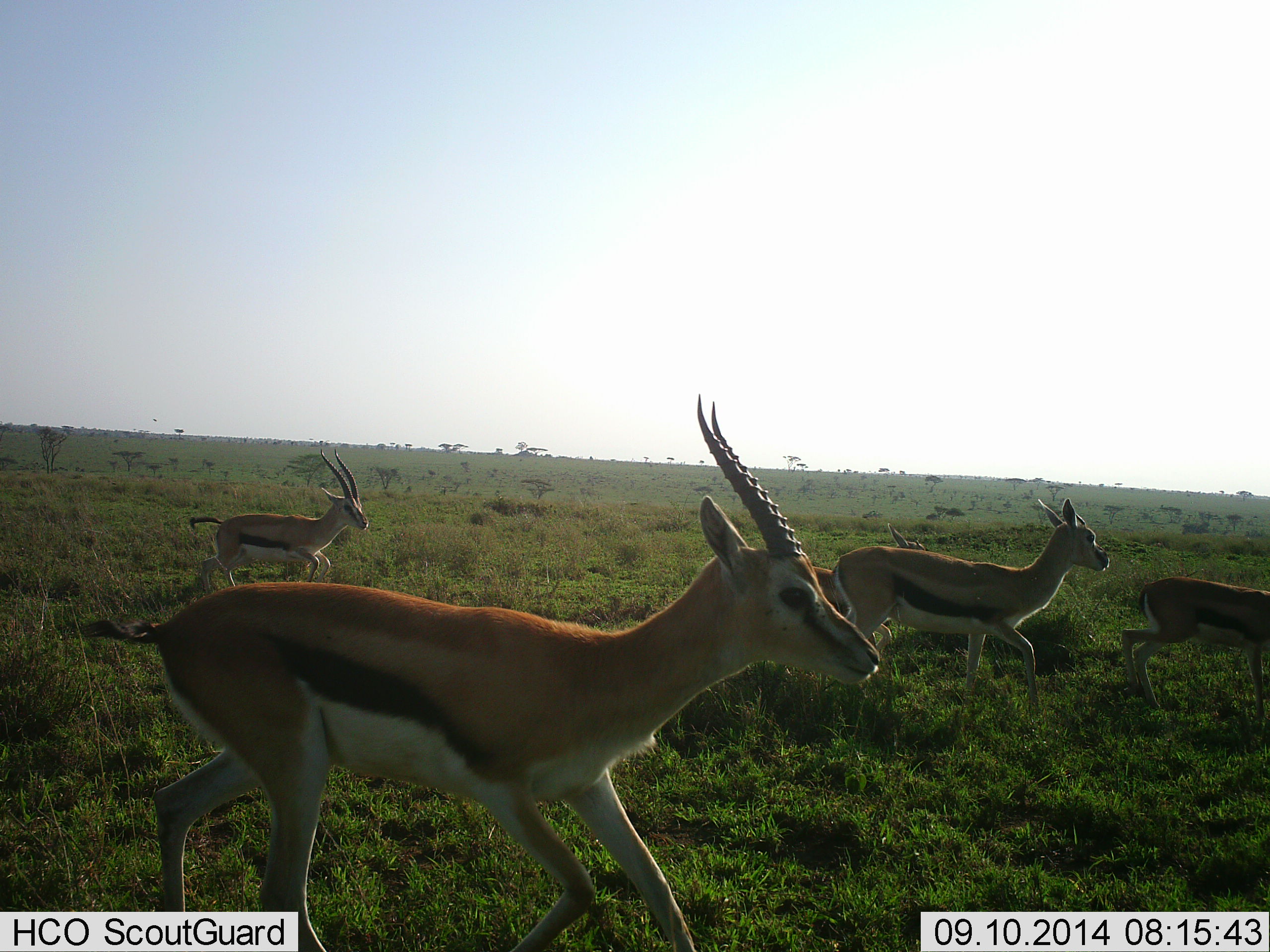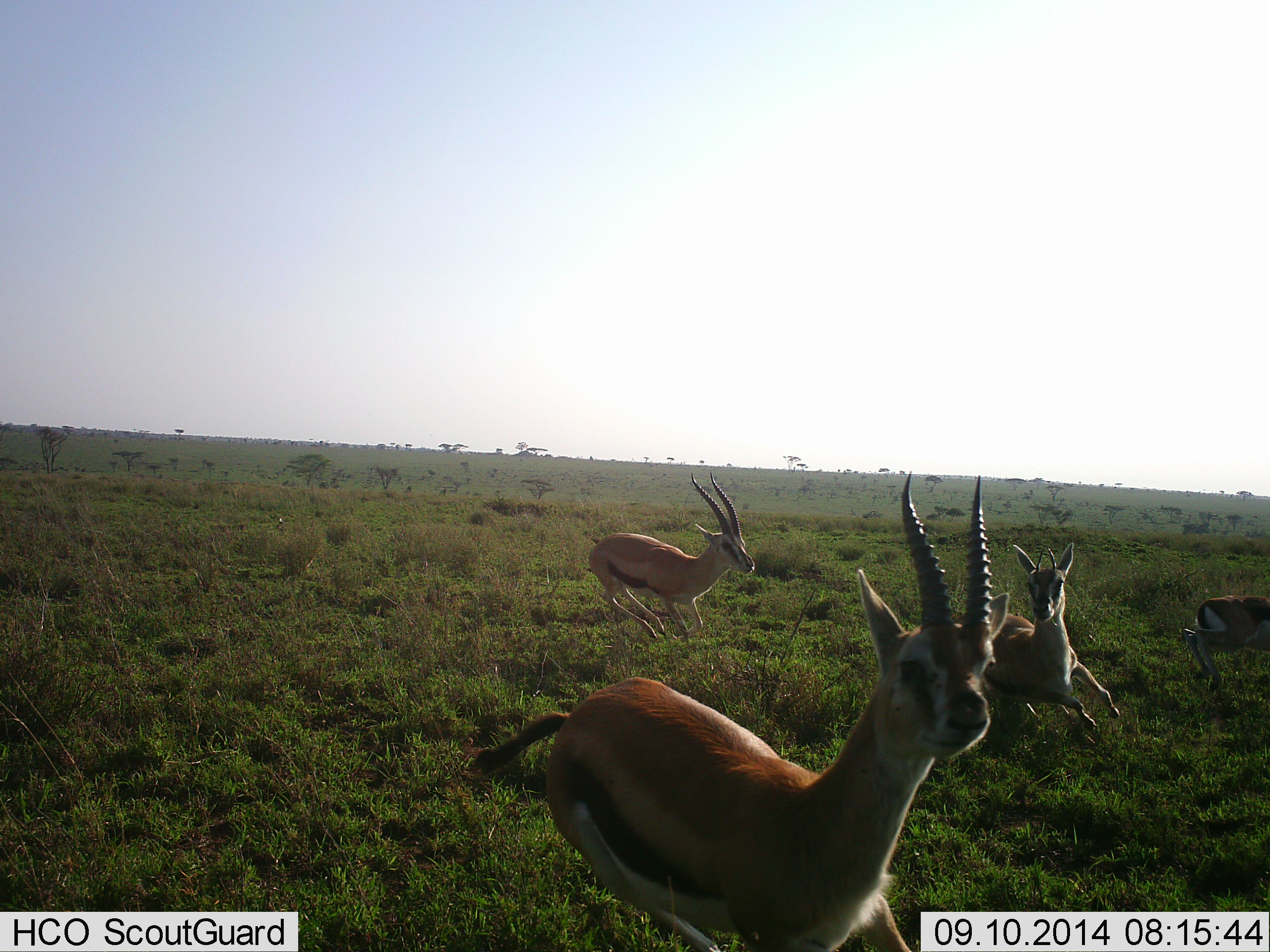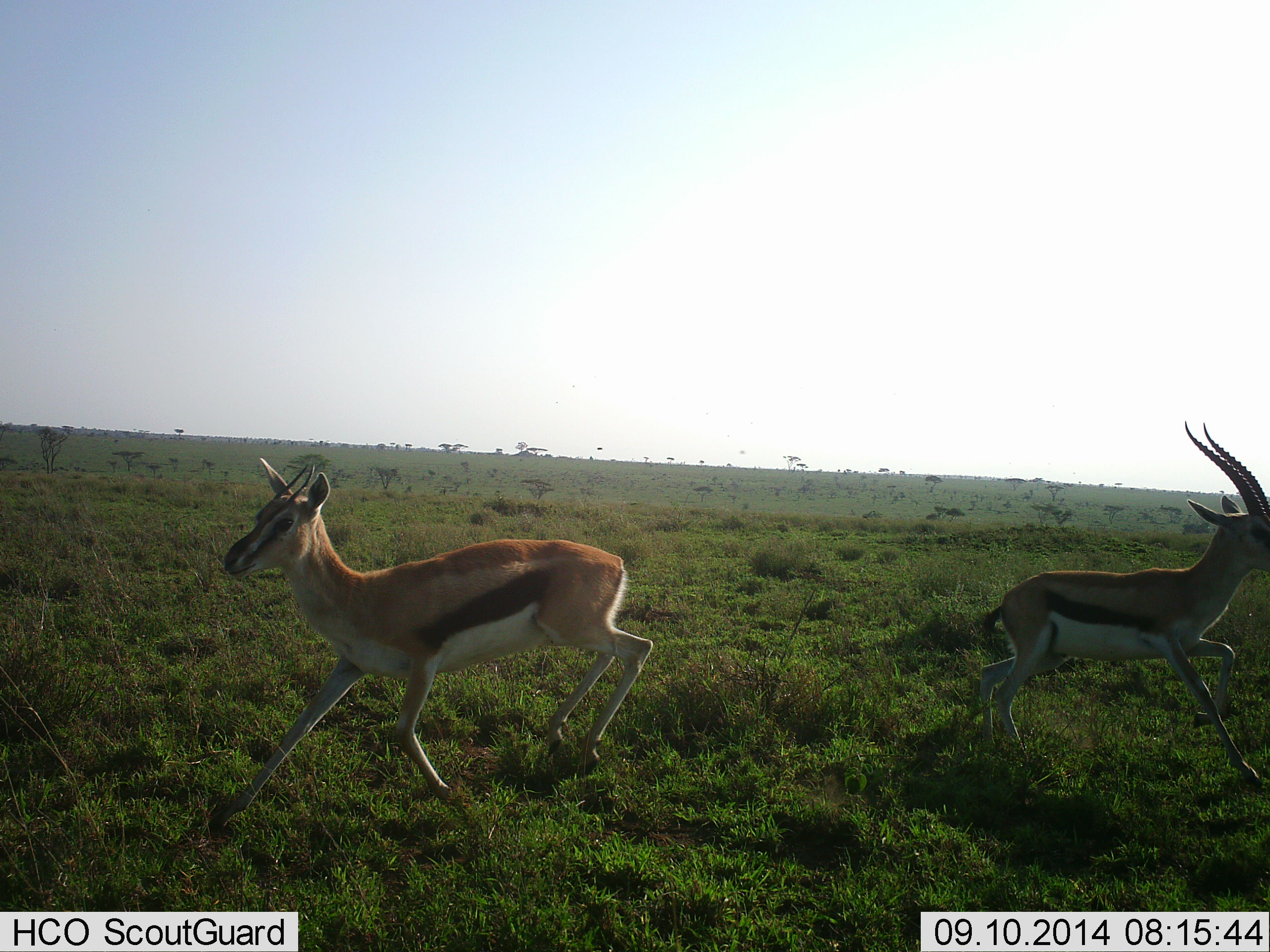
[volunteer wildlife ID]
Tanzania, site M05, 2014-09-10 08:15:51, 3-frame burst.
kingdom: Animalia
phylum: Chordata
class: Mammalia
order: Artiodactyla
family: Bovidae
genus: Eudorcas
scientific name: Eudorcas thomsonii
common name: thomson's gazelle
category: gazellethomsons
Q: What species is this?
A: Gazellethomsons (thomson's gazelle) (Eudorcas thomsonii).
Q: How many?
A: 4.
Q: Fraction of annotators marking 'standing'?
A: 10%.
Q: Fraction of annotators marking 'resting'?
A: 0%.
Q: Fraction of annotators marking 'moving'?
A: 100%.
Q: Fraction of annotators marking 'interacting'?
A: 10%.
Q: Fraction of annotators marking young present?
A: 10%.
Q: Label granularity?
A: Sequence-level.